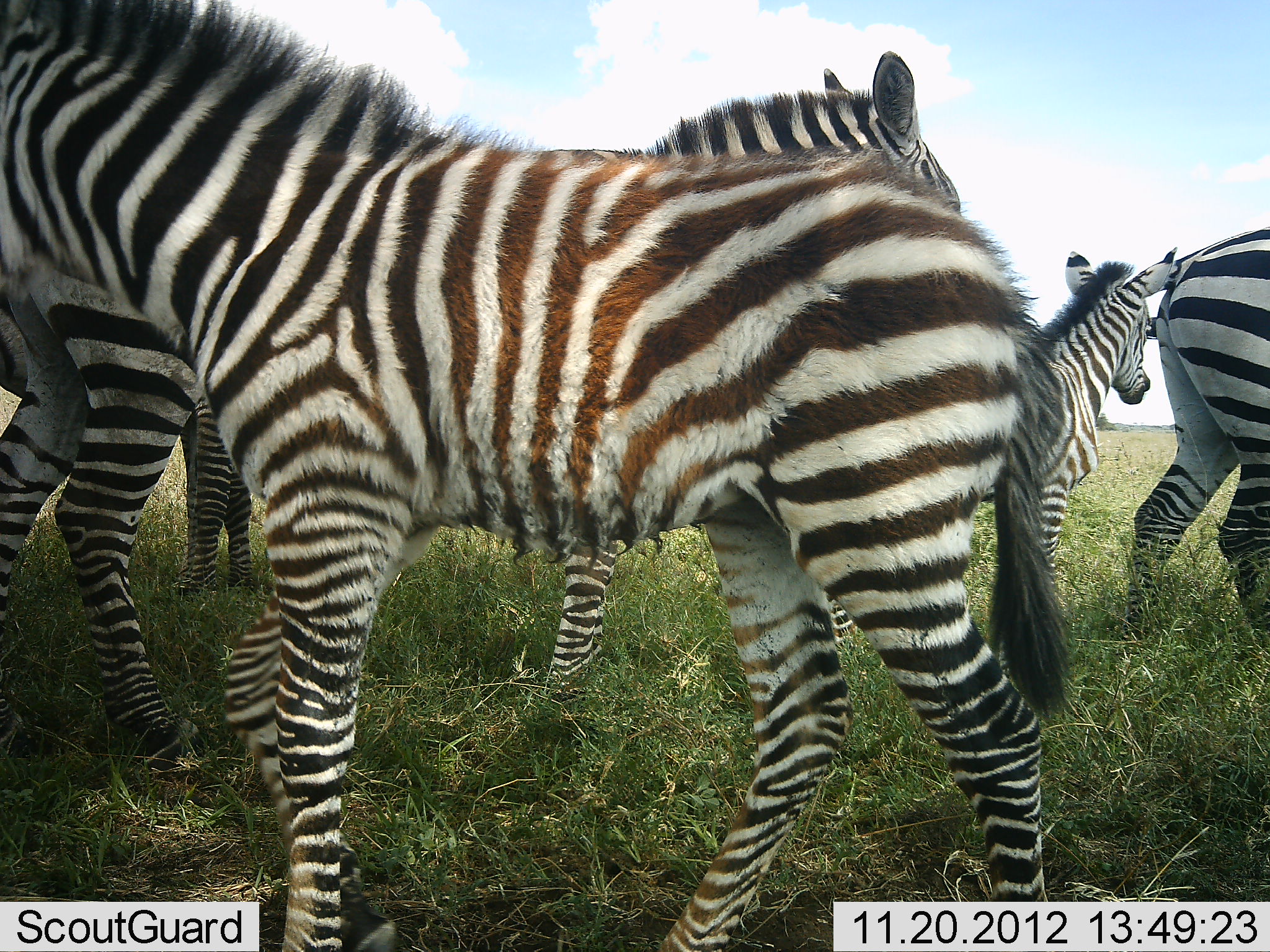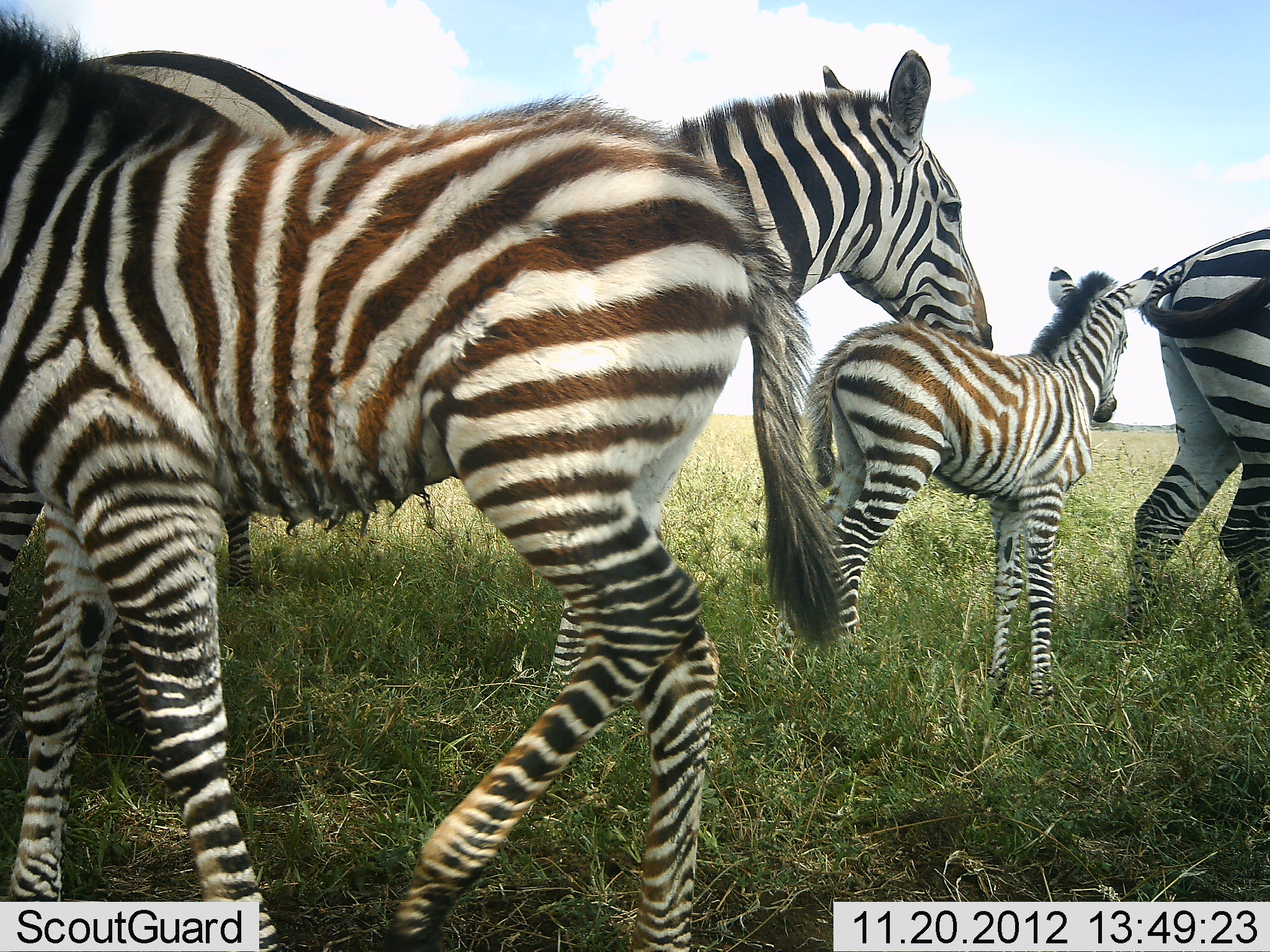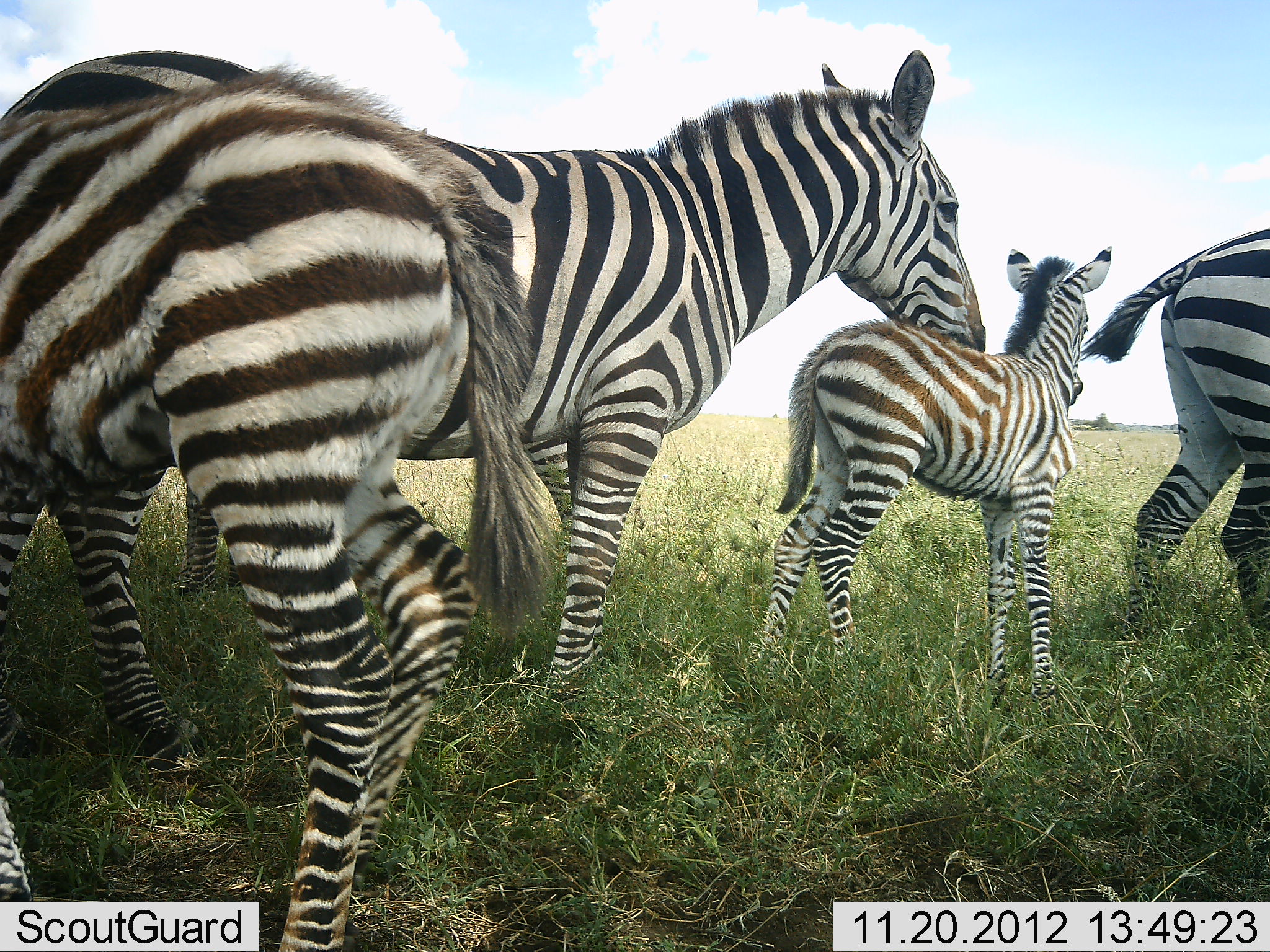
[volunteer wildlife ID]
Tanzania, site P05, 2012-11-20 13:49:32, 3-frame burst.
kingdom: Animalia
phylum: Chordata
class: Mammalia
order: Perissodactyla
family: Equidae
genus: Equus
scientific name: Equus quagga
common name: plains zebra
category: zebra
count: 5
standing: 100%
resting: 0%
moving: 60%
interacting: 0%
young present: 100%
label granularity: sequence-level